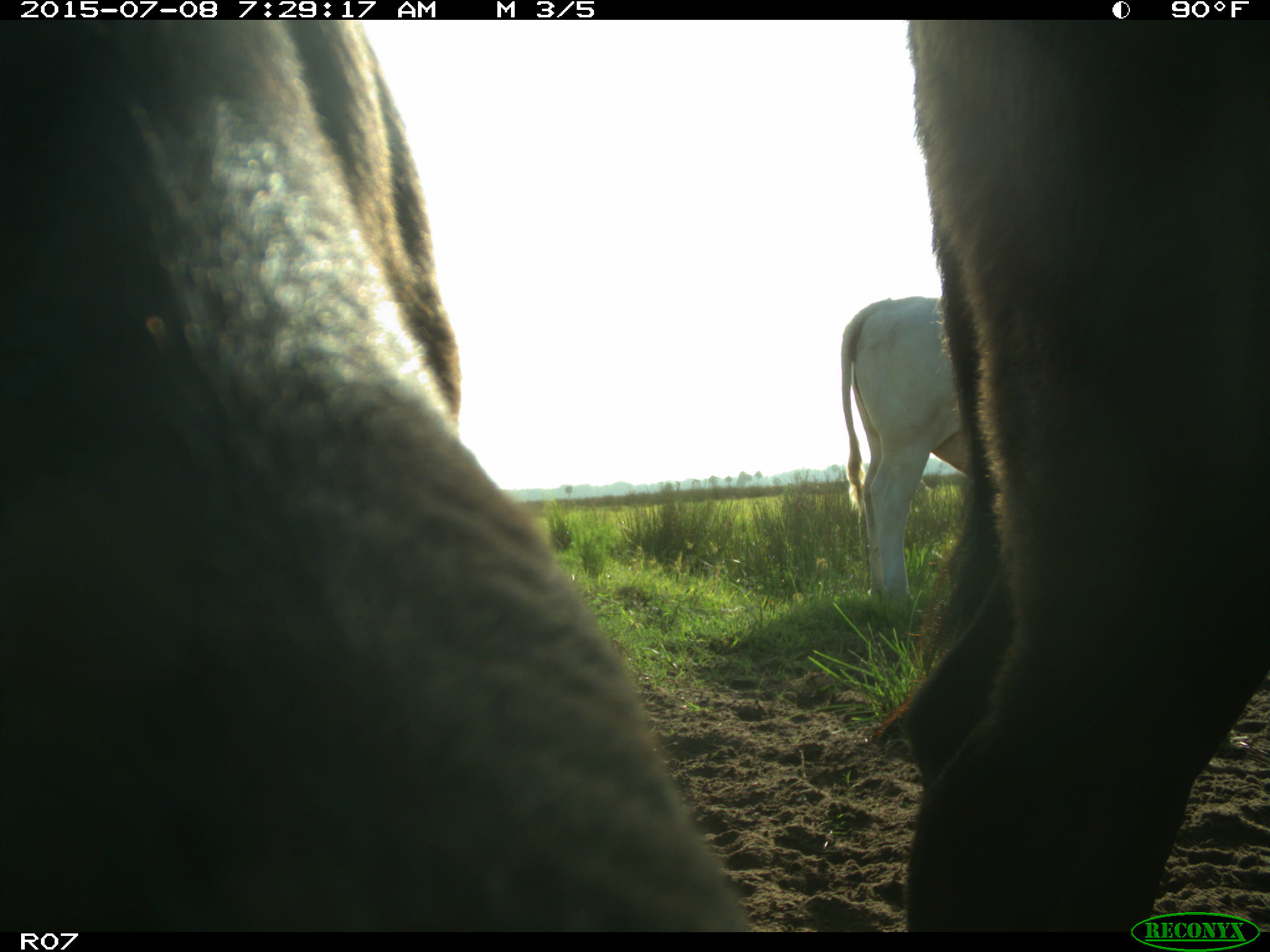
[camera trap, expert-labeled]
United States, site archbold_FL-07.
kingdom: Animalia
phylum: Chordata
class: Mammalia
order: Artiodactyla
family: Bovidae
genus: Bos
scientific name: Bos taurus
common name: domestic cow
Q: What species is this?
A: Bos taurus (domestic cow).